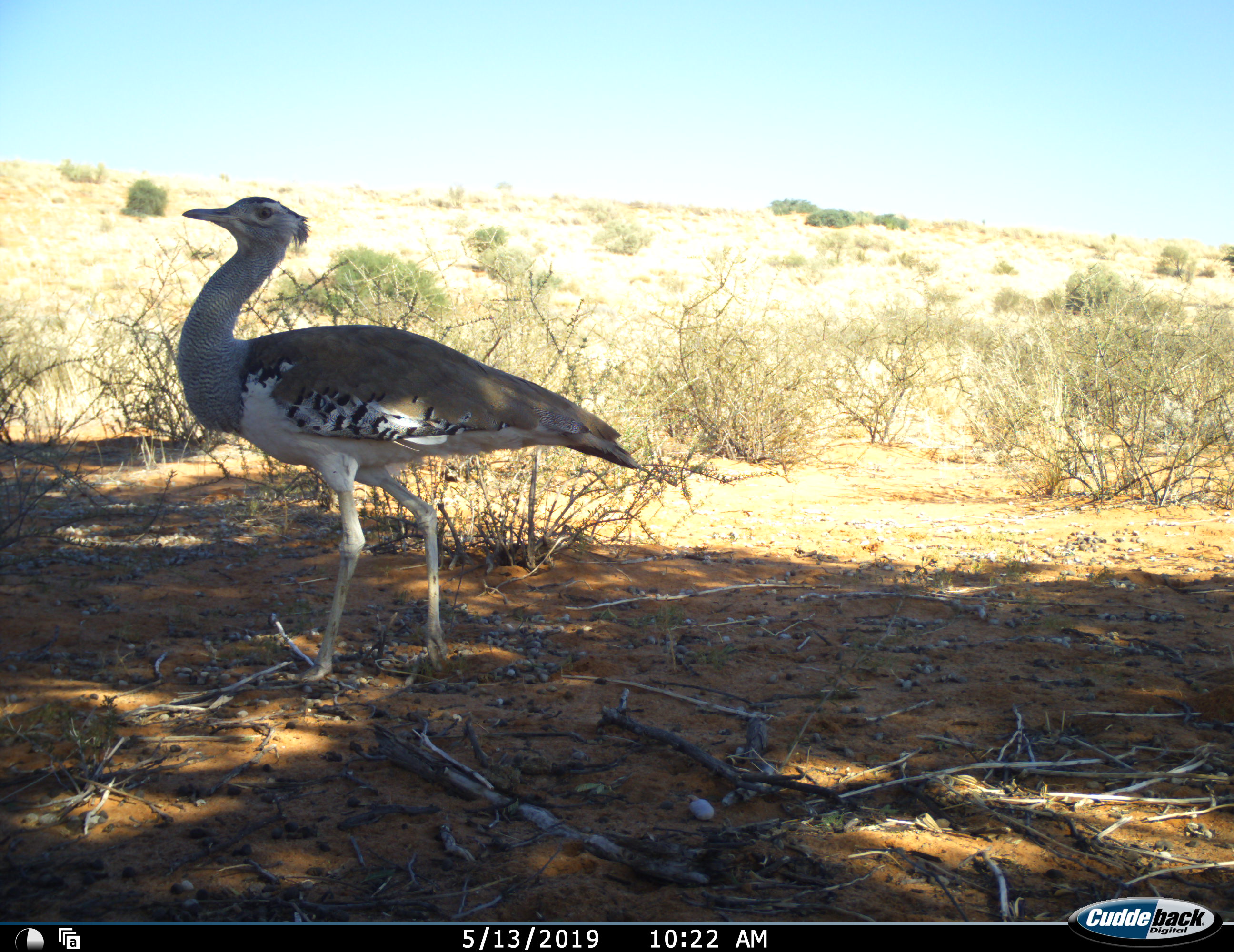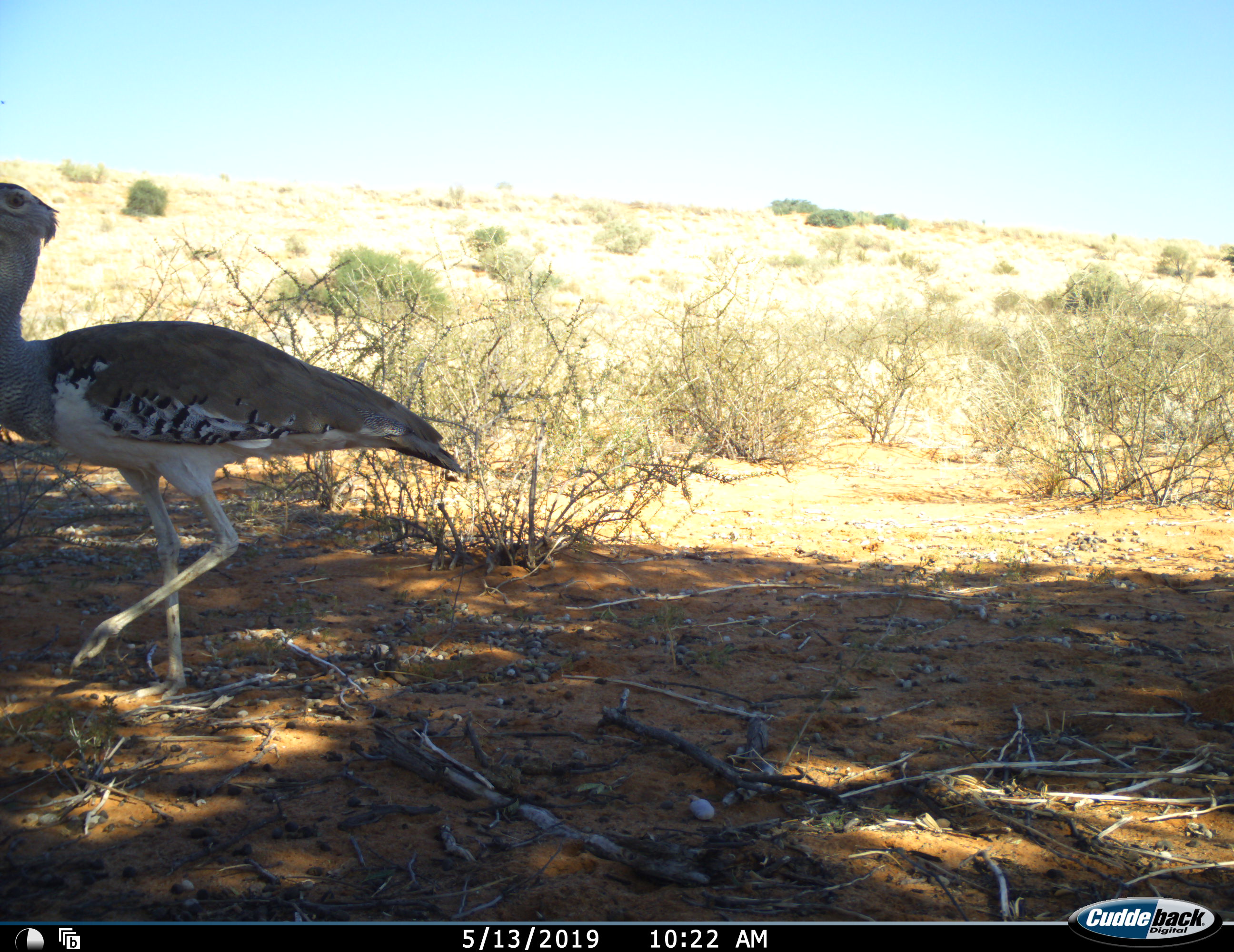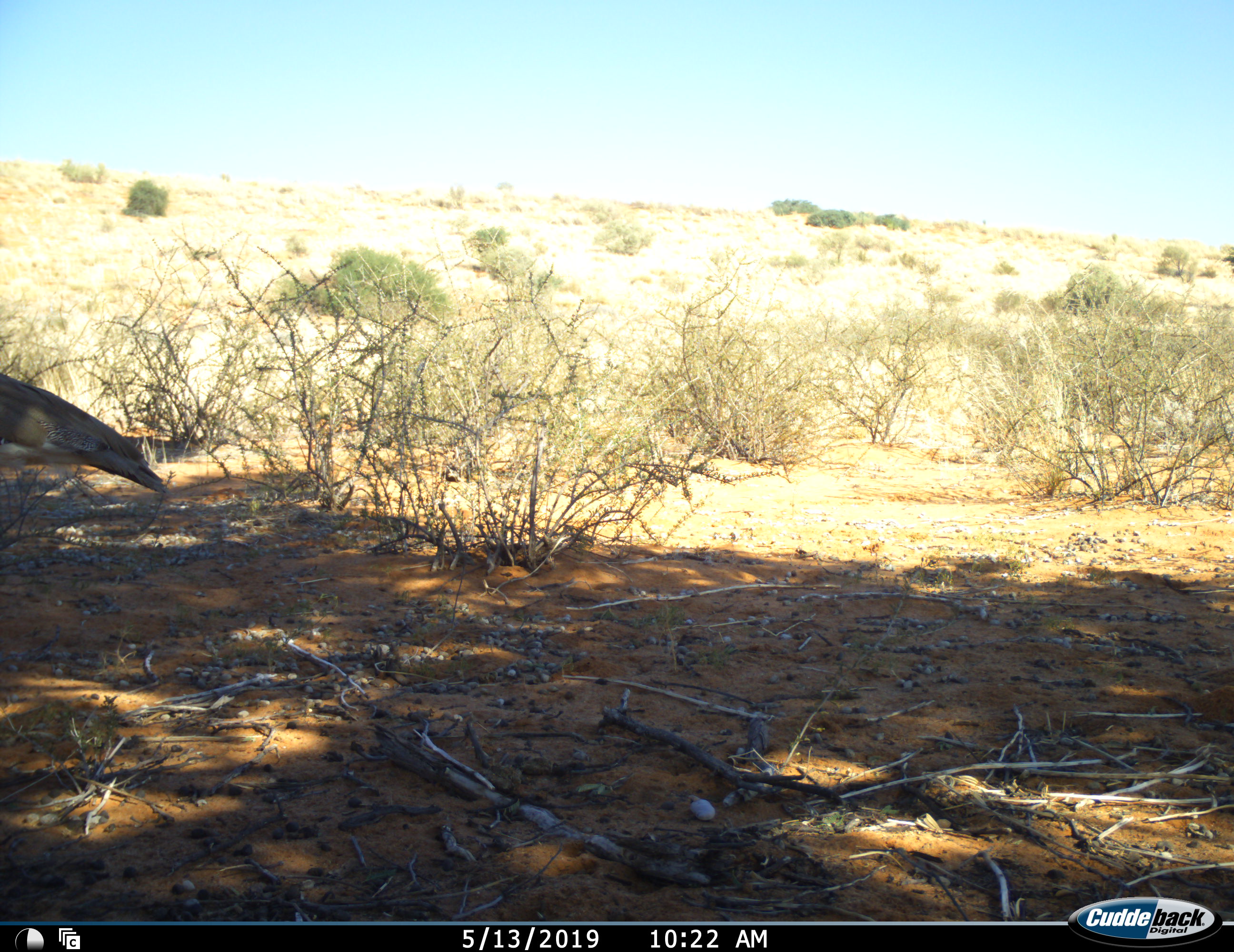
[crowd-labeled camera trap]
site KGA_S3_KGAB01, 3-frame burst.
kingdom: Animalia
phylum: Chordata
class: Aves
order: Otidiformes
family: Otididae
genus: Ardeotis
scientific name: Ardeotis kori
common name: kori bustard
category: bustardkori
Bustardkori (kori bustard) (Ardeotis kori), count 1. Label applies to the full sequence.